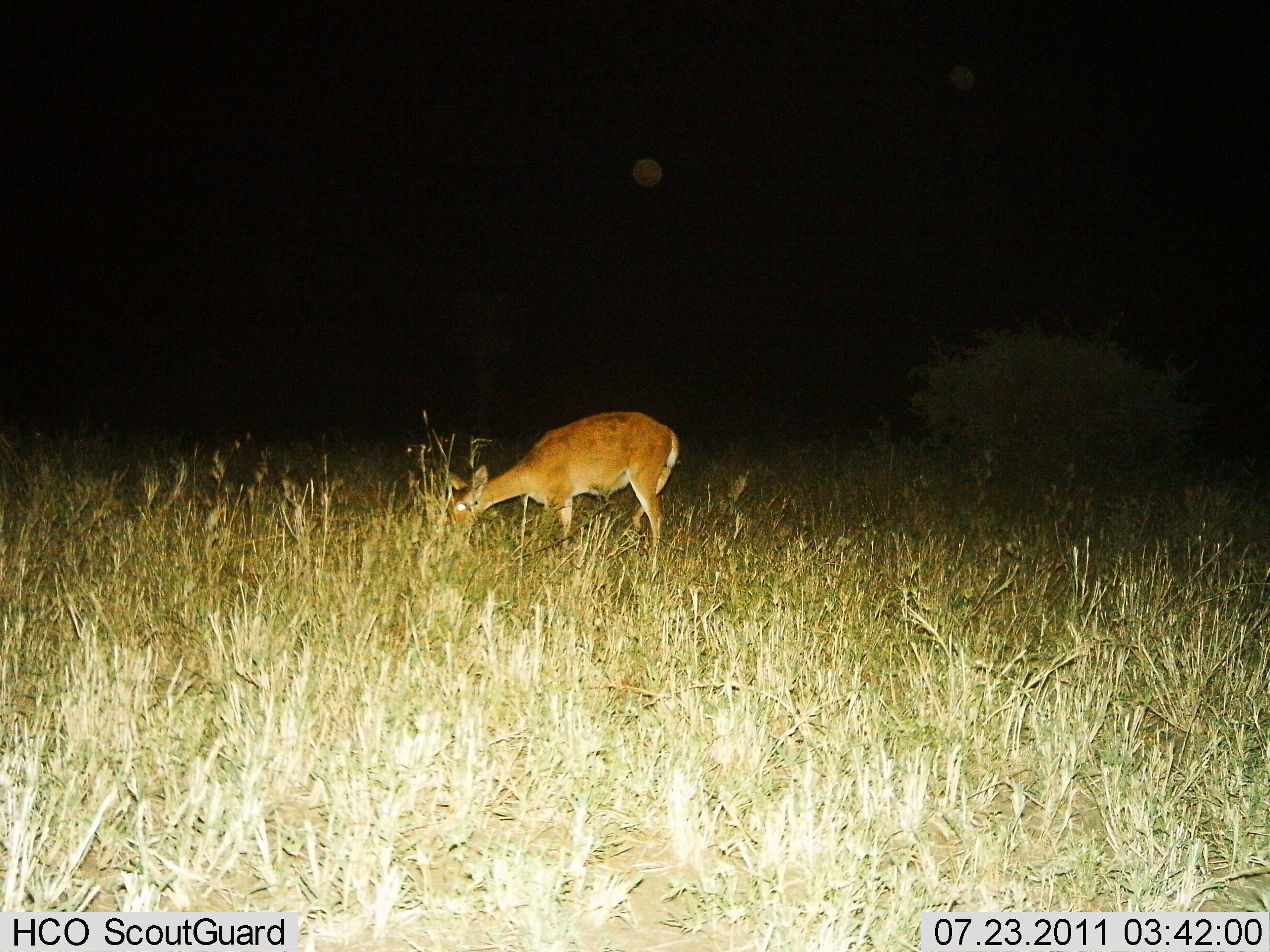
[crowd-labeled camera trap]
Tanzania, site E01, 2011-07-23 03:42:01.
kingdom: Animalia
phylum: Chordata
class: Mammalia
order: Artiodactyla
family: Bovidae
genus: Redunca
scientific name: Redunca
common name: reedbuck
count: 1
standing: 10%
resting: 0%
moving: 0%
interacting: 0%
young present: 0%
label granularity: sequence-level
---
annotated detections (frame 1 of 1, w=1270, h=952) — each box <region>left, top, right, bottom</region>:
animal: <region>445, 410, 680, 570</region>